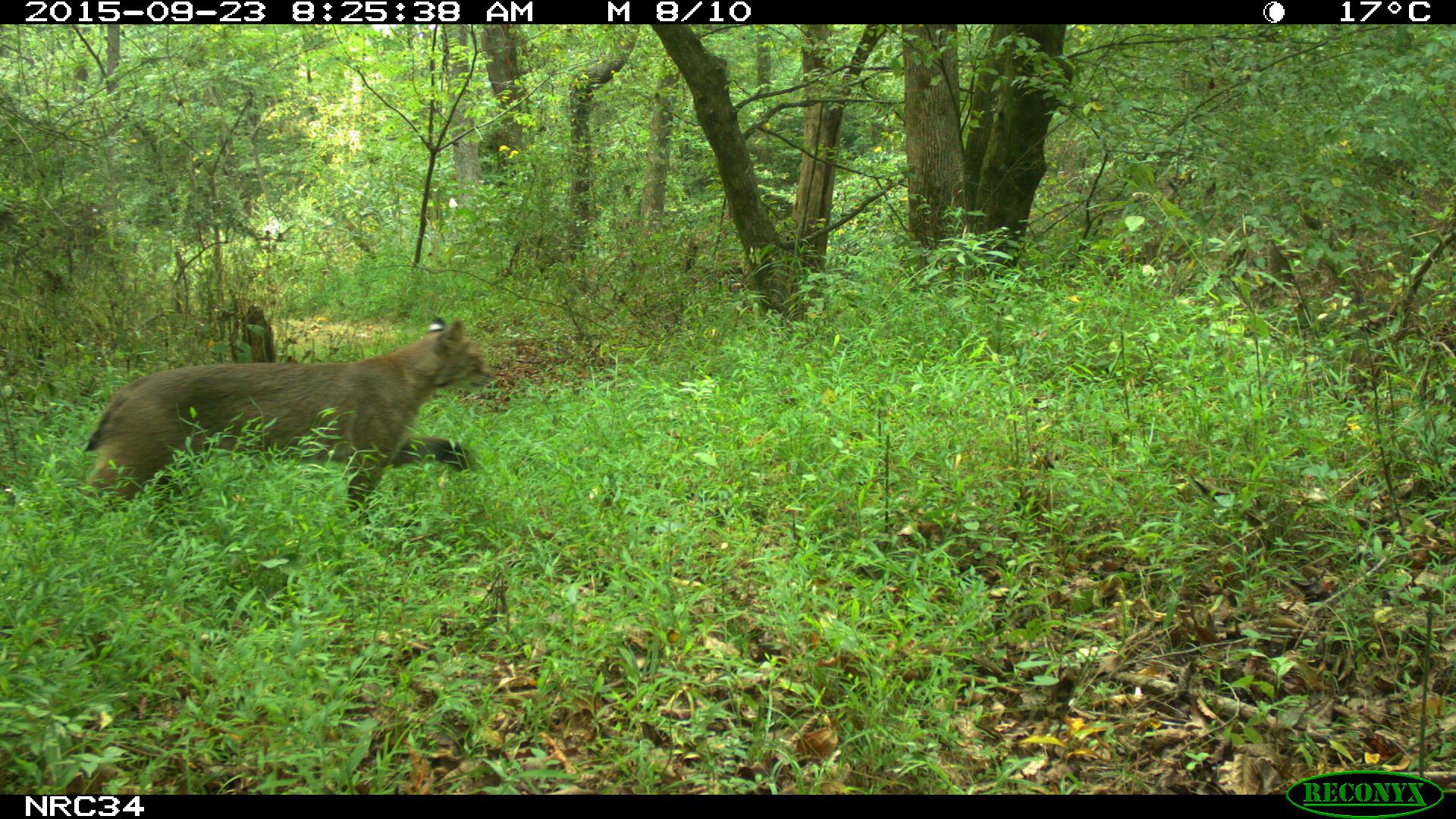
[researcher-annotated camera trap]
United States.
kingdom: Animalia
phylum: Chordata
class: Mammalia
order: Carnivora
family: Felidae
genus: Lynx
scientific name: Lynx rufus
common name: bobcat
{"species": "Bobcat (Lynx rufus)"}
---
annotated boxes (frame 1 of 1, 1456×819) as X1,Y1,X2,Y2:
Bobcat: 71,306,496,541